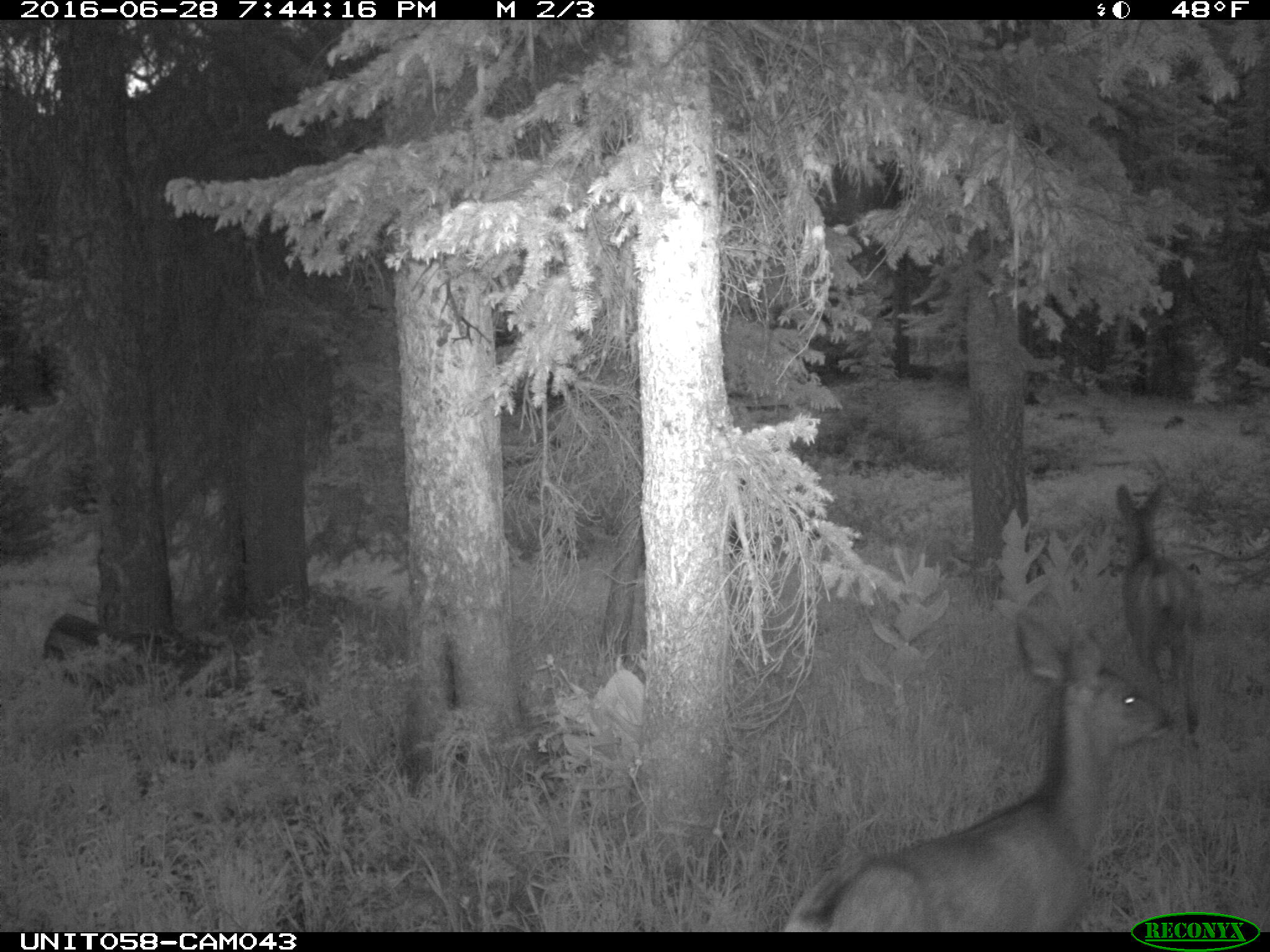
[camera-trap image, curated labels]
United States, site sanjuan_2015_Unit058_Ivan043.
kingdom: Animalia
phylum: Chordata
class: Mammalia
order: Artiodactyla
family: Cervidae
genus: Odocoileus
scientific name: Odocoileus hemionus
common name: mule deer